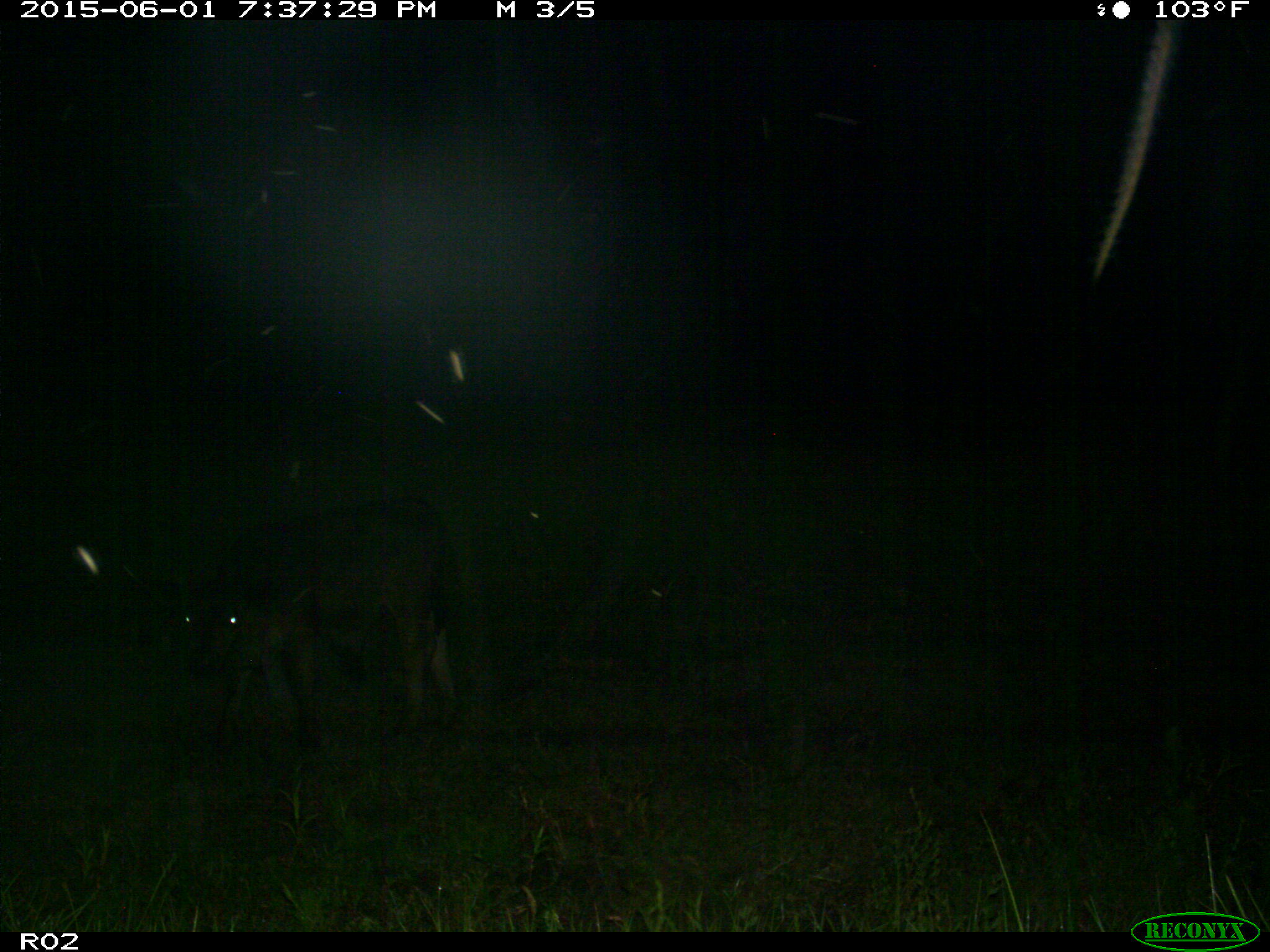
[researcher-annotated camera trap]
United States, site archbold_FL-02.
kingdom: Animalia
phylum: Chordata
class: Mammalia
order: Artiodactyla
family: Bovidae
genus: Bos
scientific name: Bos taurus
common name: domestic cow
Bos taurus (domestic cow).